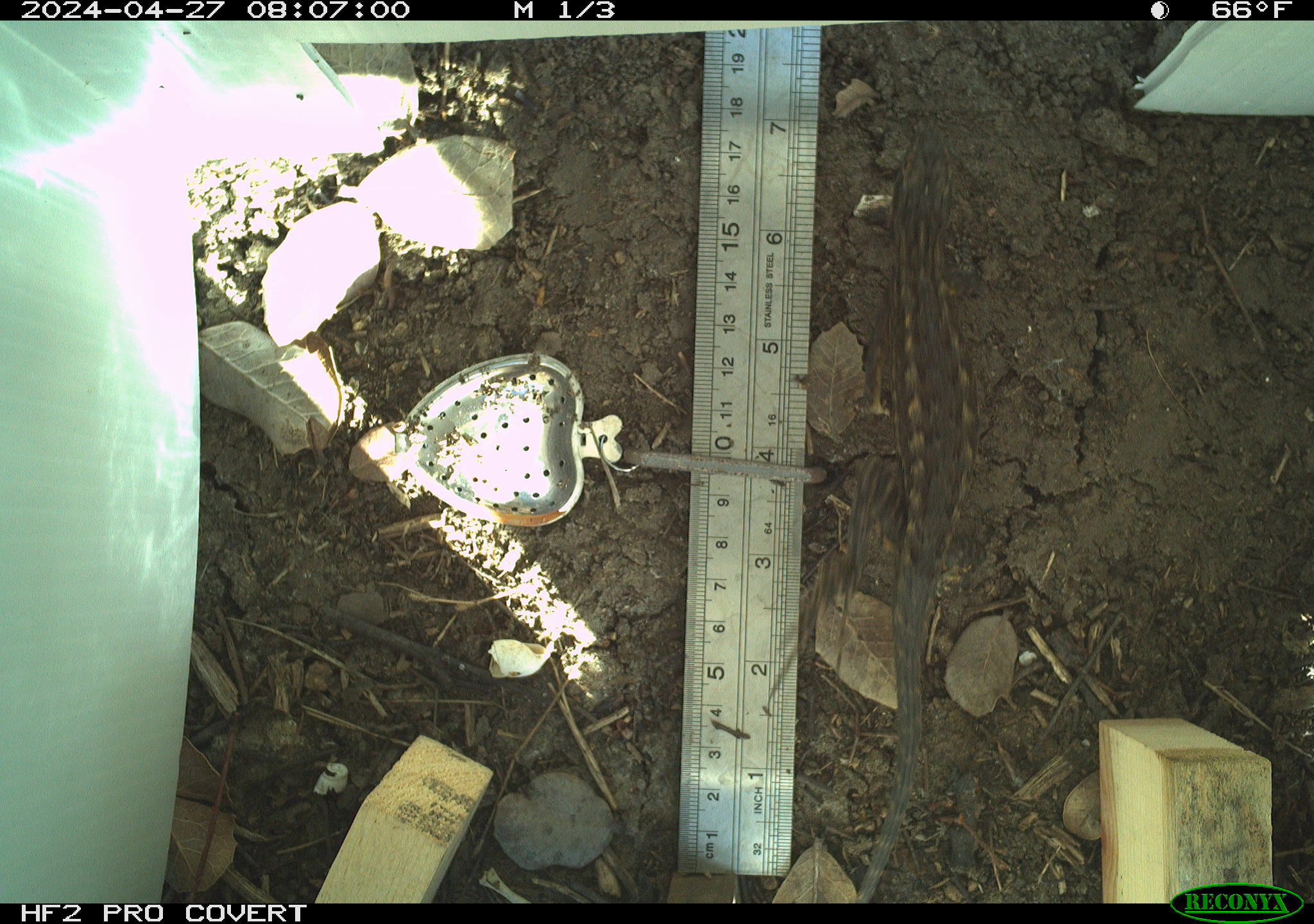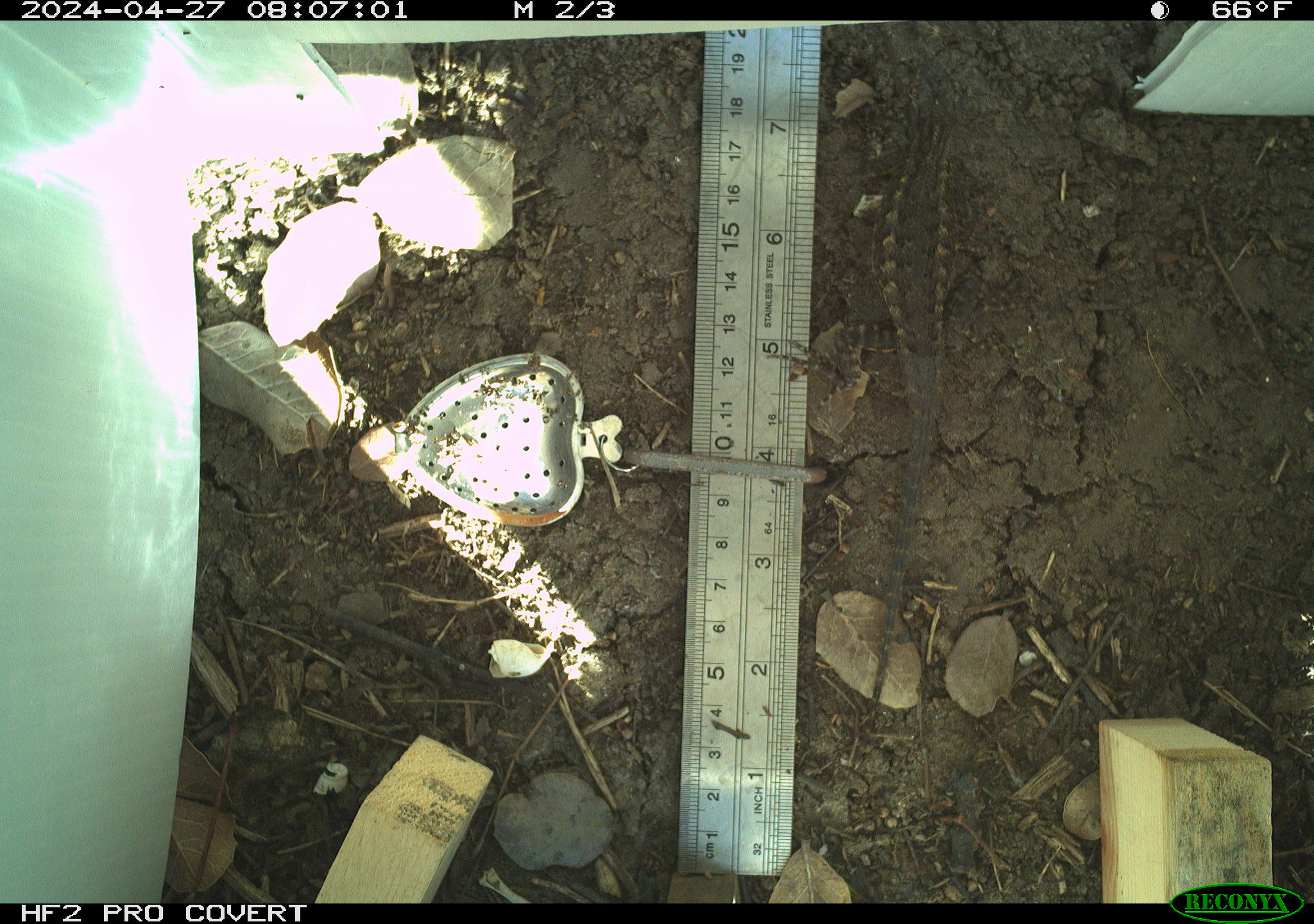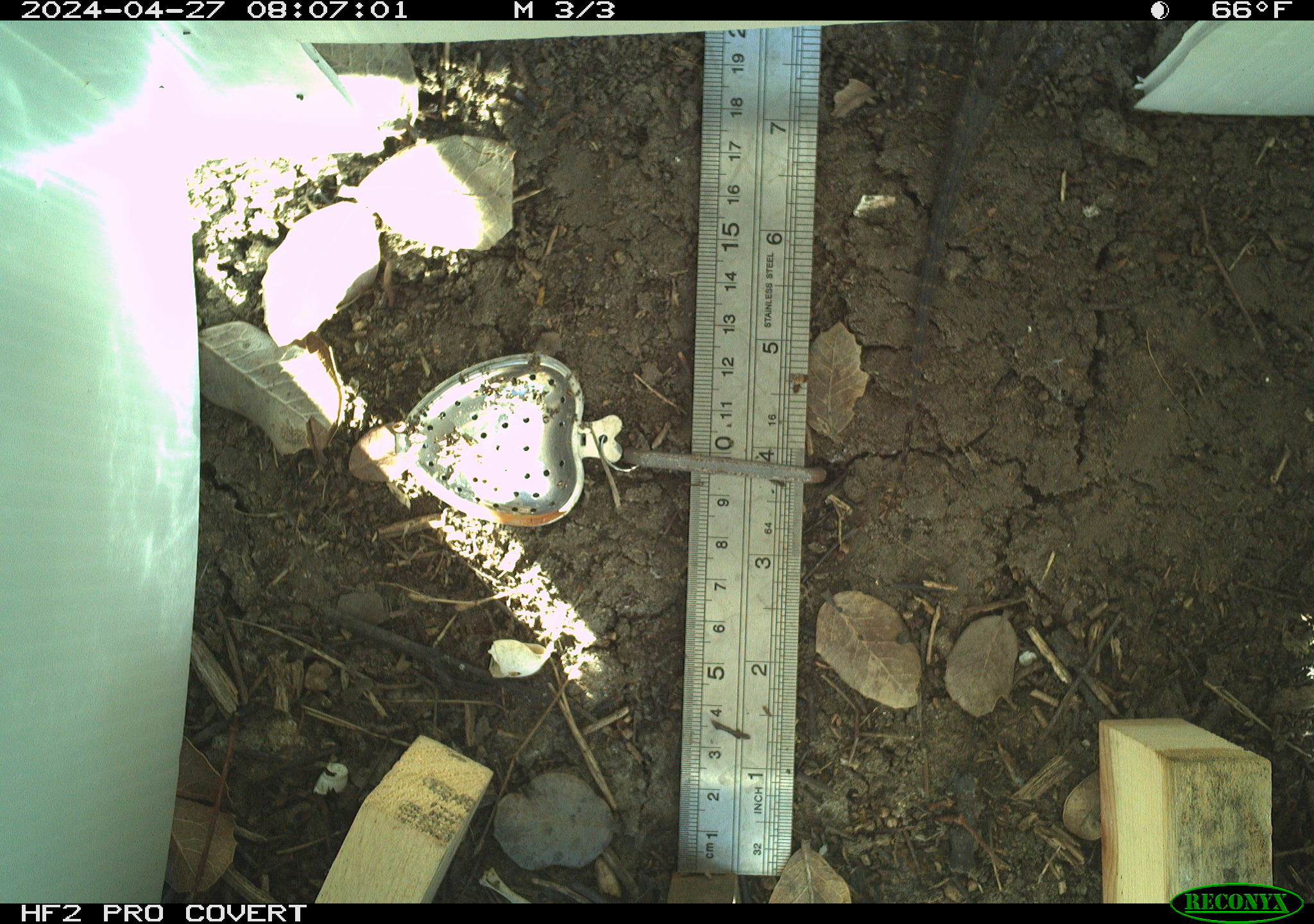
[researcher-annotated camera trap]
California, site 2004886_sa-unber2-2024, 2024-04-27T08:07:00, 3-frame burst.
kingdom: Animalia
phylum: Chordata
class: Reptilia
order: Squamata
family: Phrynosomatidae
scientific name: Phrynosomatidae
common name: phrynosomatid lizards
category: phrynosomatidae family